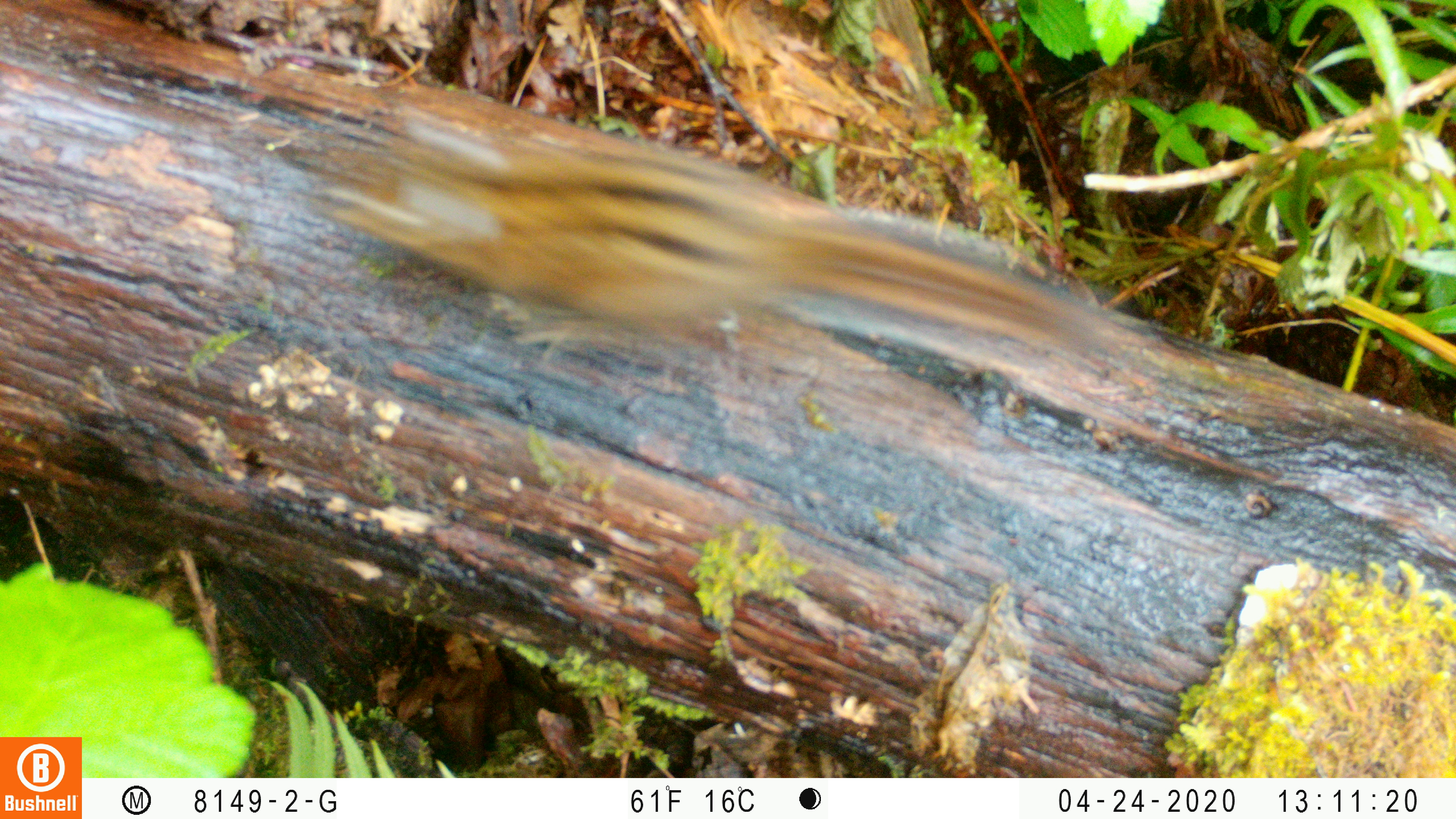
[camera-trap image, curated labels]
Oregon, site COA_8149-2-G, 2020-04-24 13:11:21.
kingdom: Animalia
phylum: Chordata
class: Mammalia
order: Rodentia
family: Sciuridae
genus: Neotamias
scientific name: Neotamias townsendii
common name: townsend's chipmunk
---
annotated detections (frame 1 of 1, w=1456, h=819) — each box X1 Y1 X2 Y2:
townsend's chipmunk: 309 101 1145 372